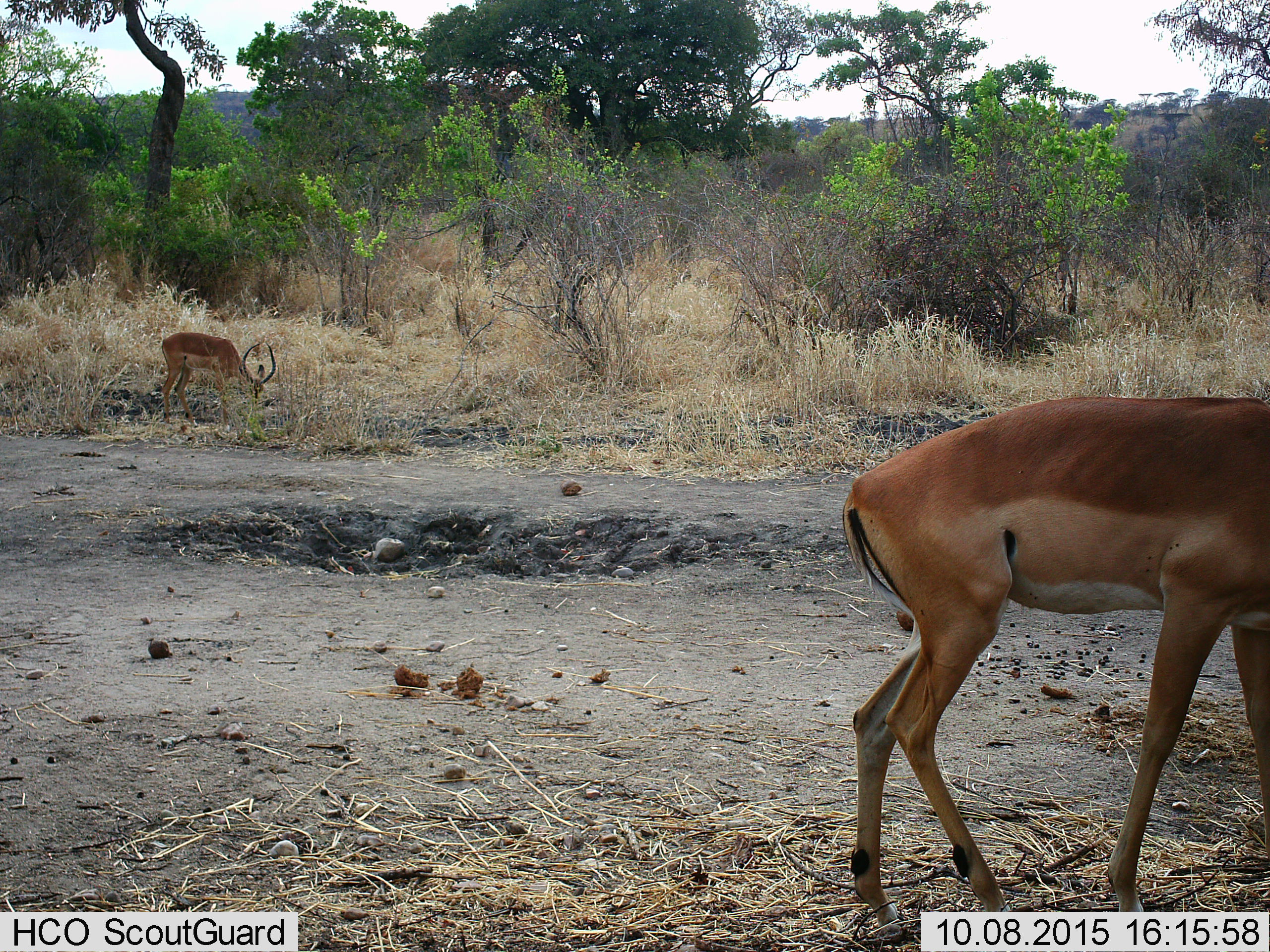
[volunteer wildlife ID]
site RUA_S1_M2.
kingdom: Animalia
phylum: Chordata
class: Mammalia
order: Artiodactyla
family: Bovidae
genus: Aepyceros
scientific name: Aepyceros melampus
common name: impala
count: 2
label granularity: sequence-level